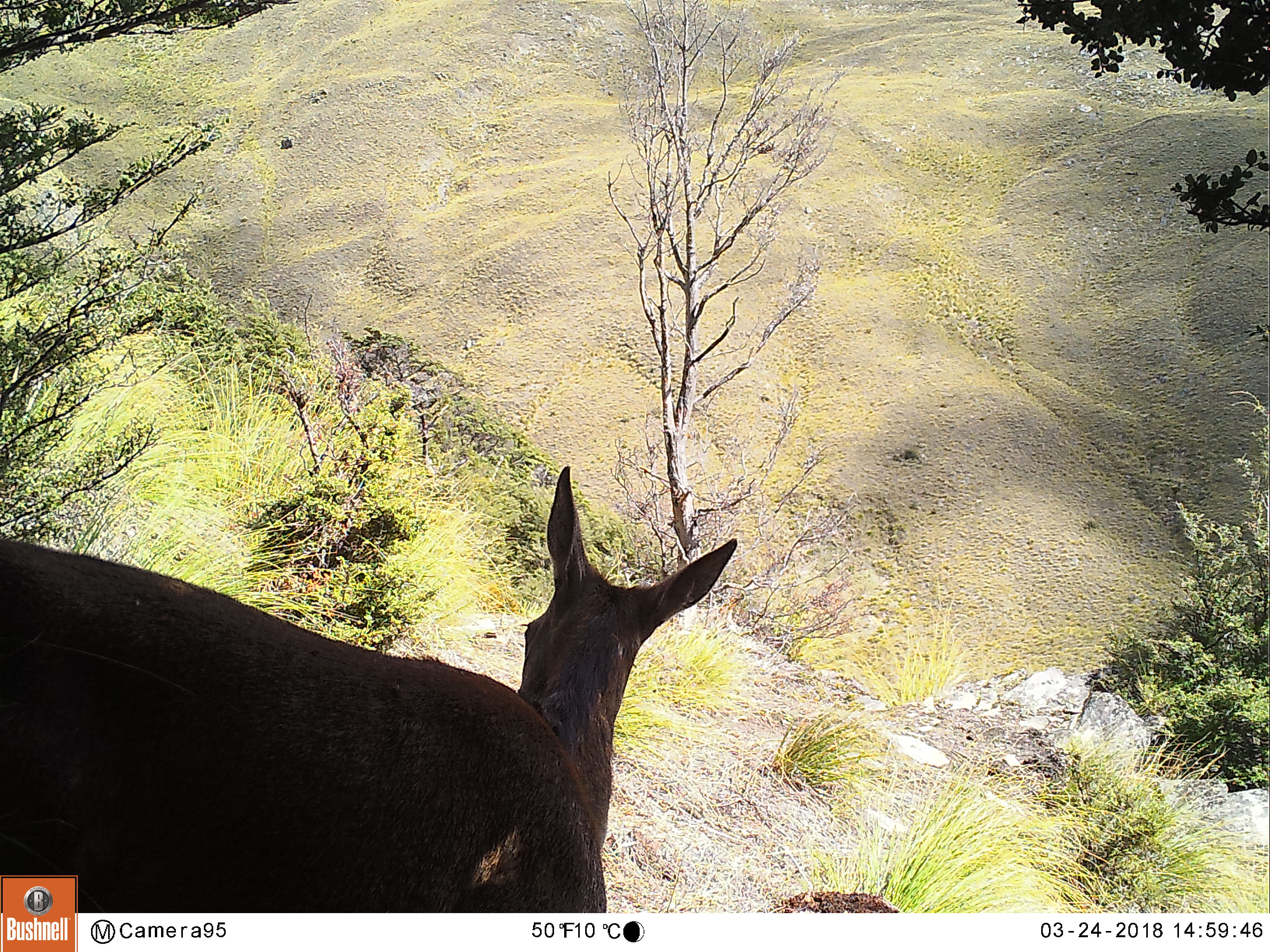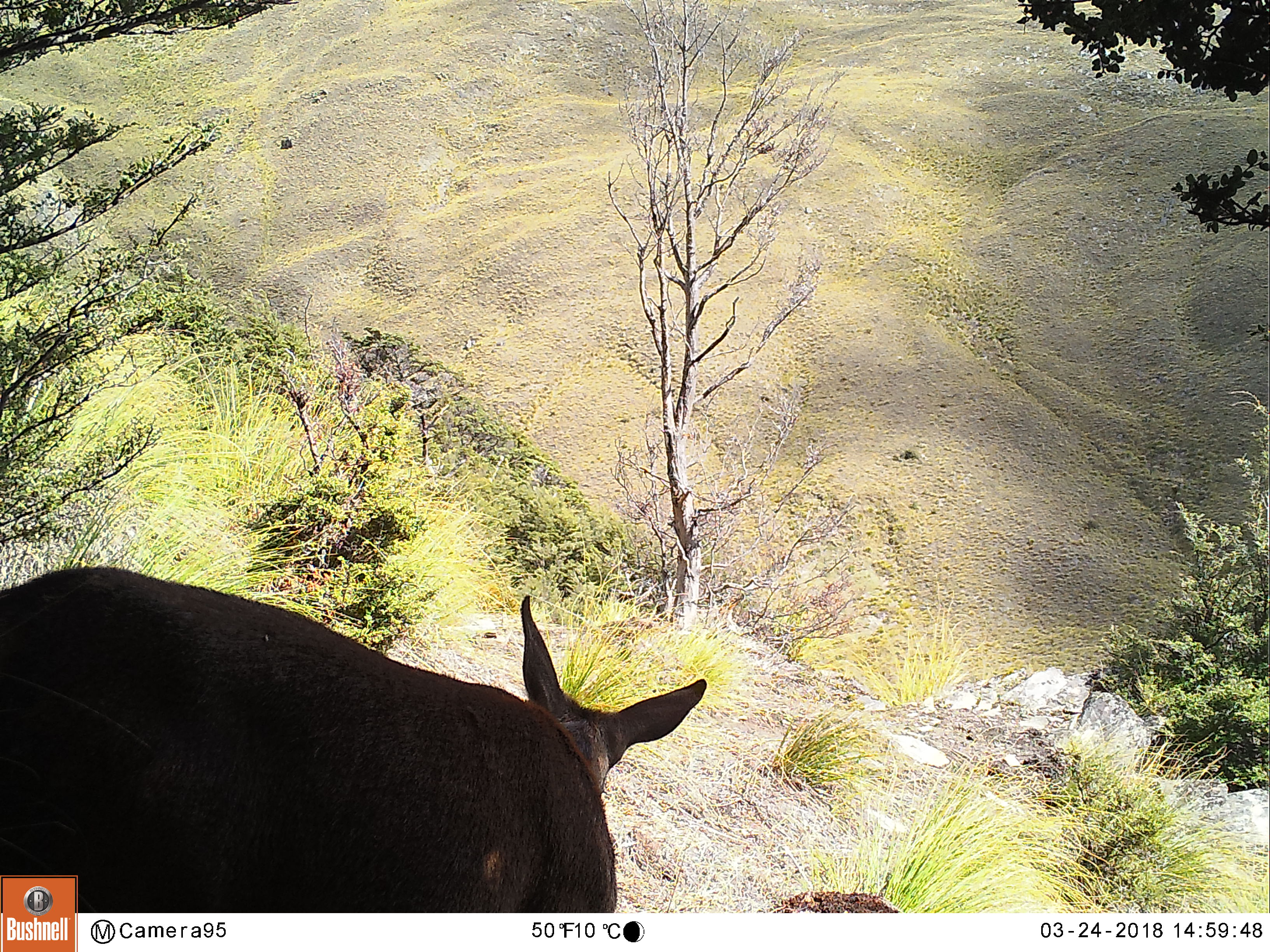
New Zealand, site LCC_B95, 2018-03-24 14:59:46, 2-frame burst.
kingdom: Animalia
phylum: Chordata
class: Mammalia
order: Artiodactyla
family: Cervidae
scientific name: Cervidae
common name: deer